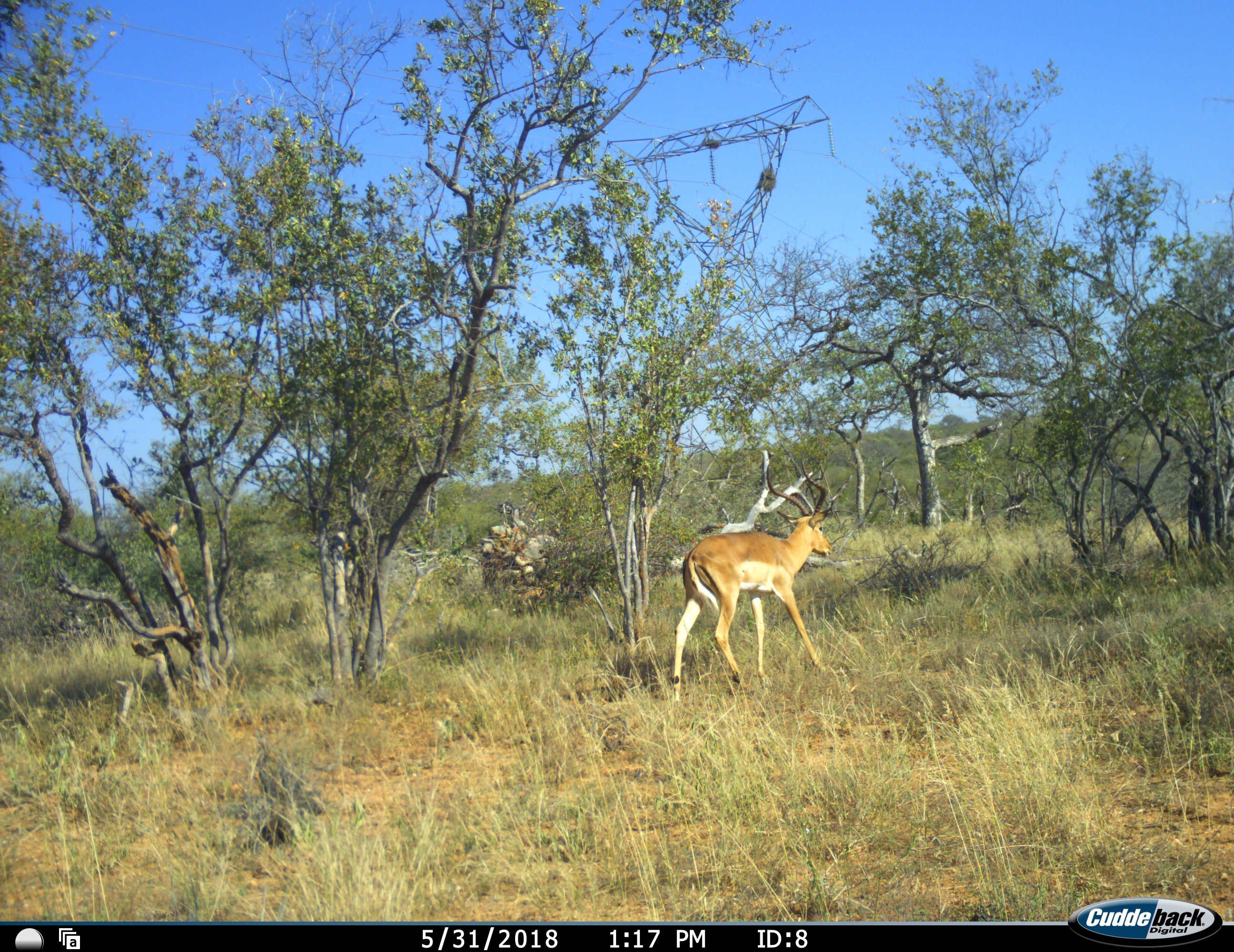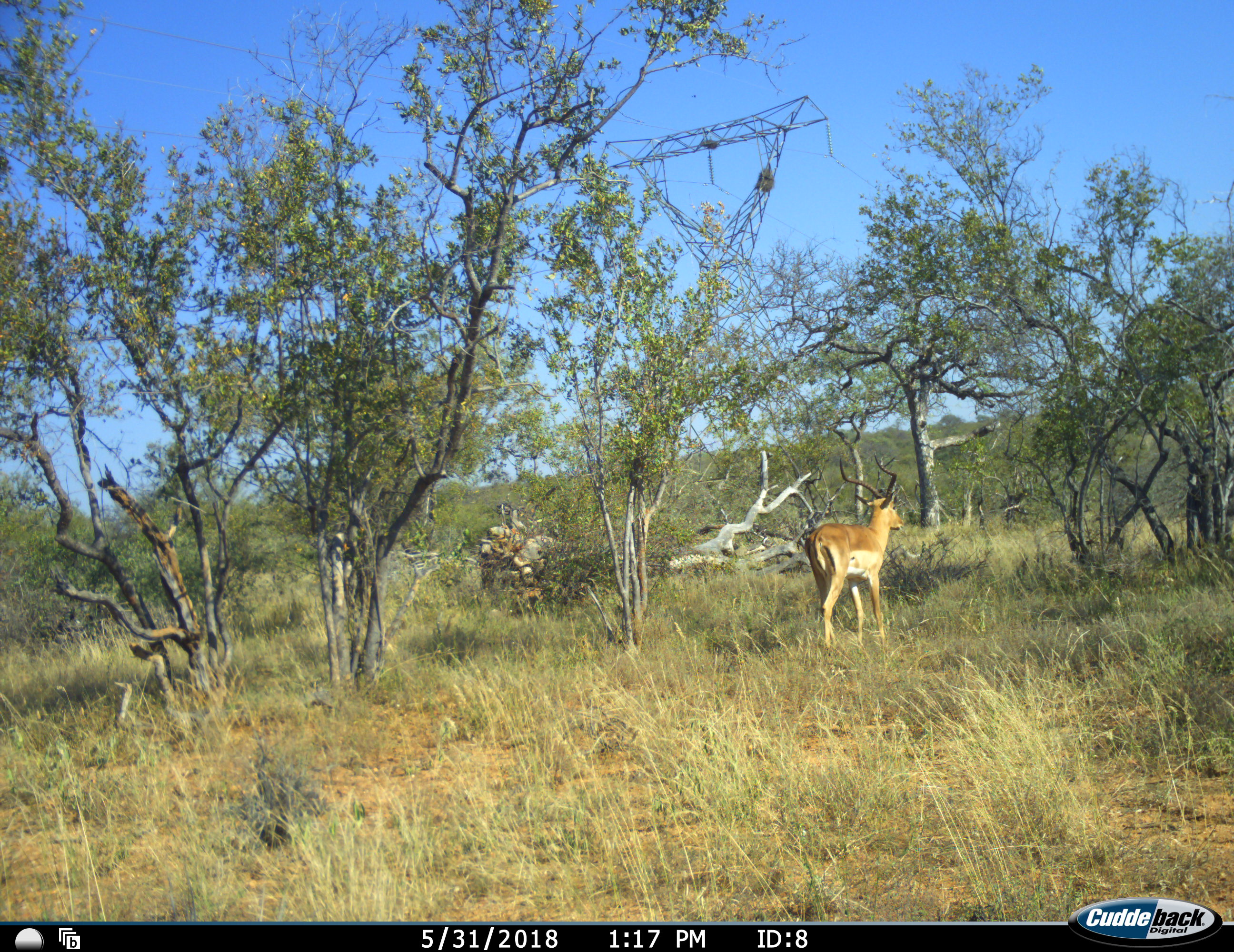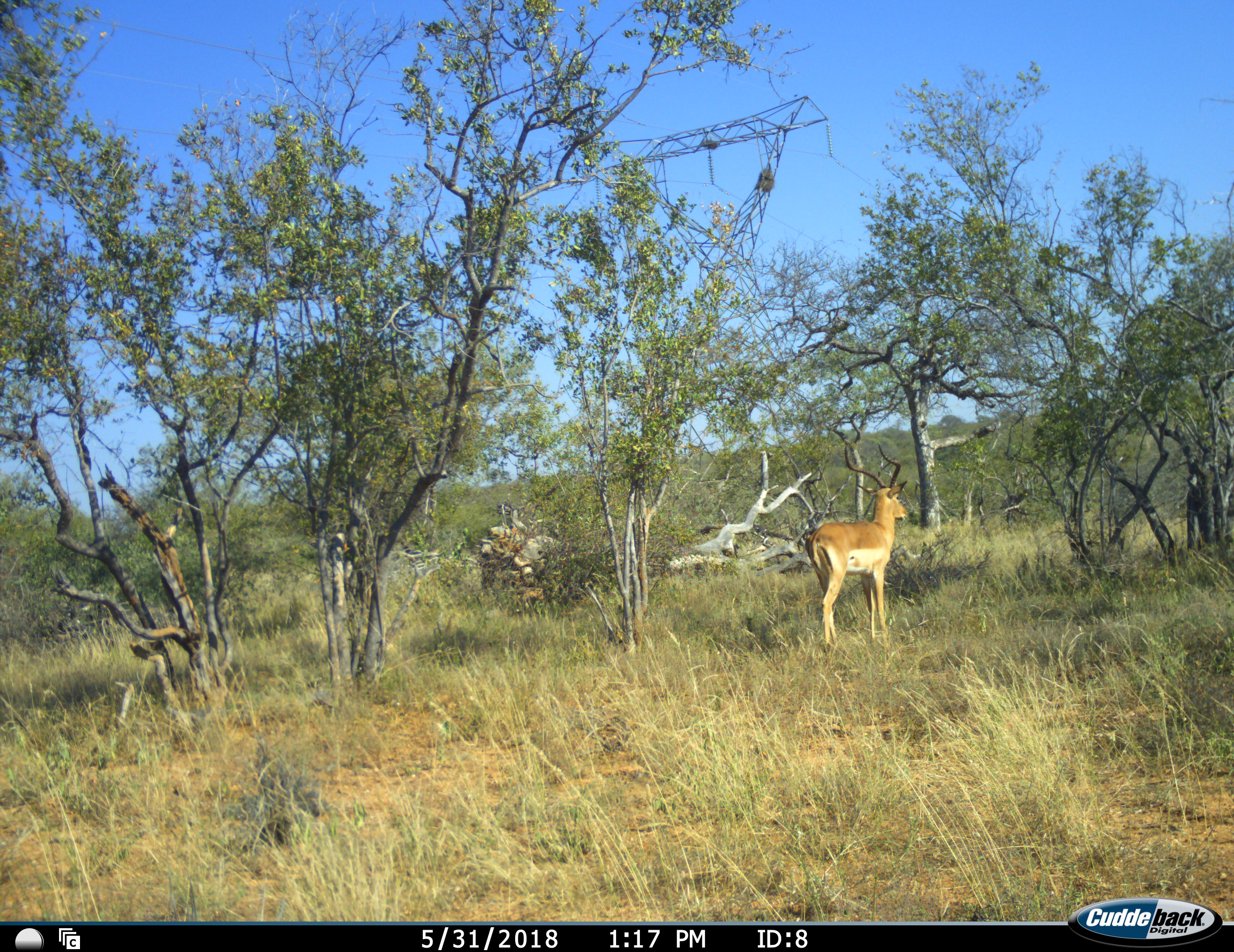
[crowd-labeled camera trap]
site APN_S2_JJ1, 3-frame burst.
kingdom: Animalia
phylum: Chordata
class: Mammalia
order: Artiodactyla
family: Bovidae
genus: Aepyceros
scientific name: Aepyceros melampus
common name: impala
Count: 1.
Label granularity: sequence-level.